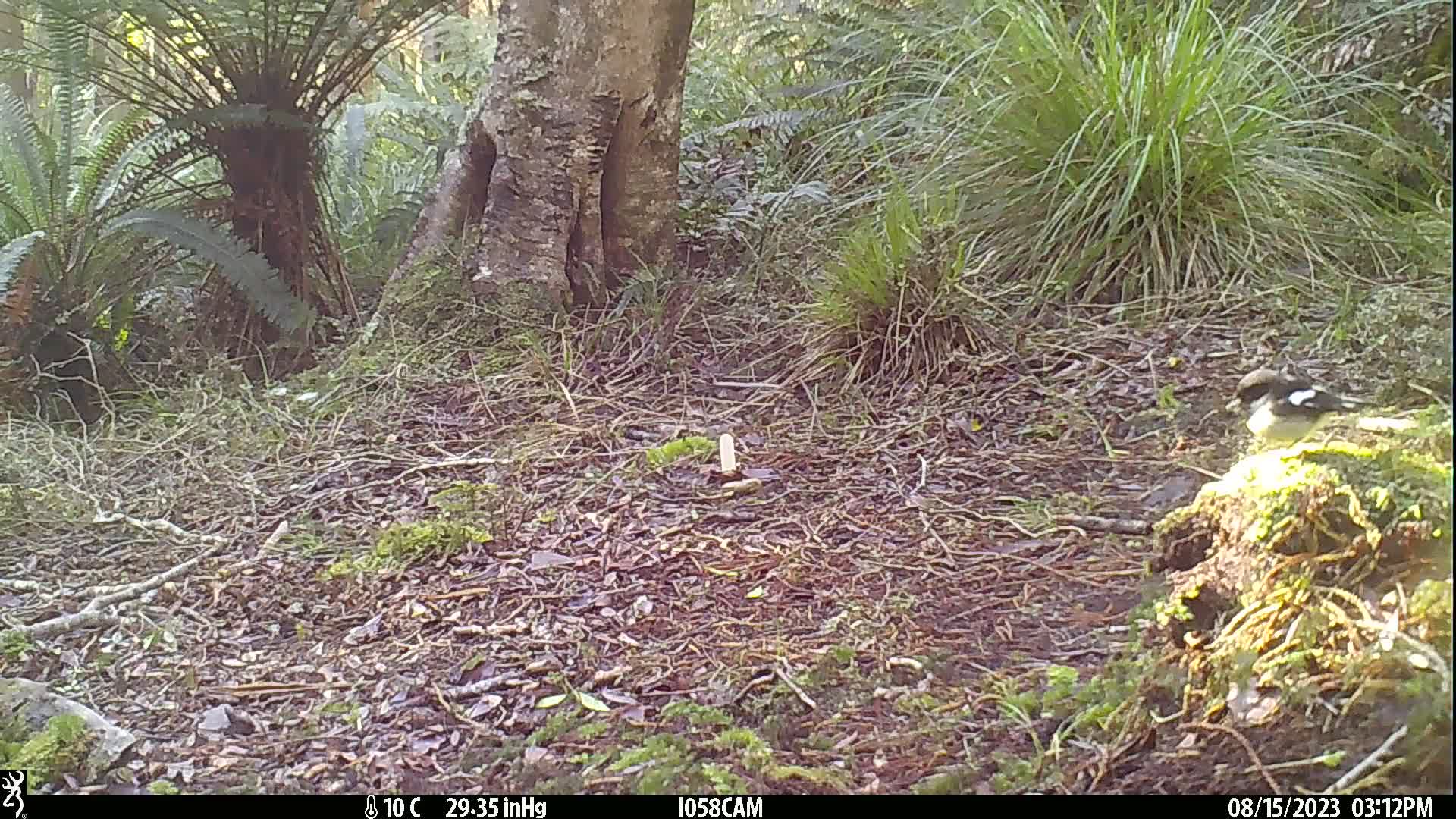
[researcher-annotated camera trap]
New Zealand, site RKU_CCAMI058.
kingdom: Animalia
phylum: Chordata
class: Aves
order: Passeriformes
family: Petroicidae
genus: Petroica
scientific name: Petroica macrocephala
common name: tomtit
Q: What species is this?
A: Tomtit (Petroica macrocephala).